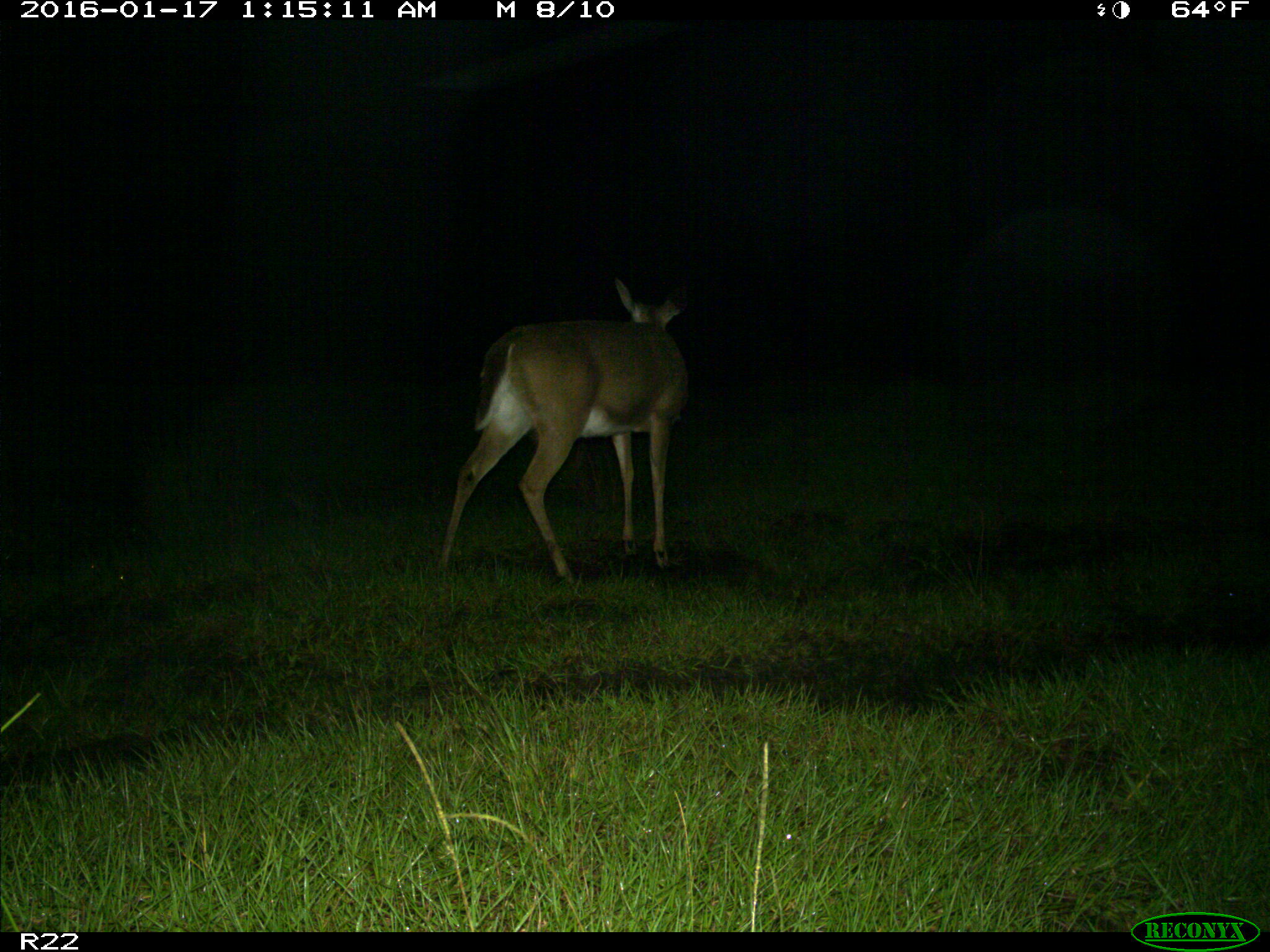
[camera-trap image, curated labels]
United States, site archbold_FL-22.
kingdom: Animalia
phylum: Chordata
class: Mammalia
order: Artiodactyla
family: Cervidae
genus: Odocoileus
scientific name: Odocoileus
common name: deer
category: unidentified deer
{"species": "unidentified deer (deer) (Odocoileus)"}